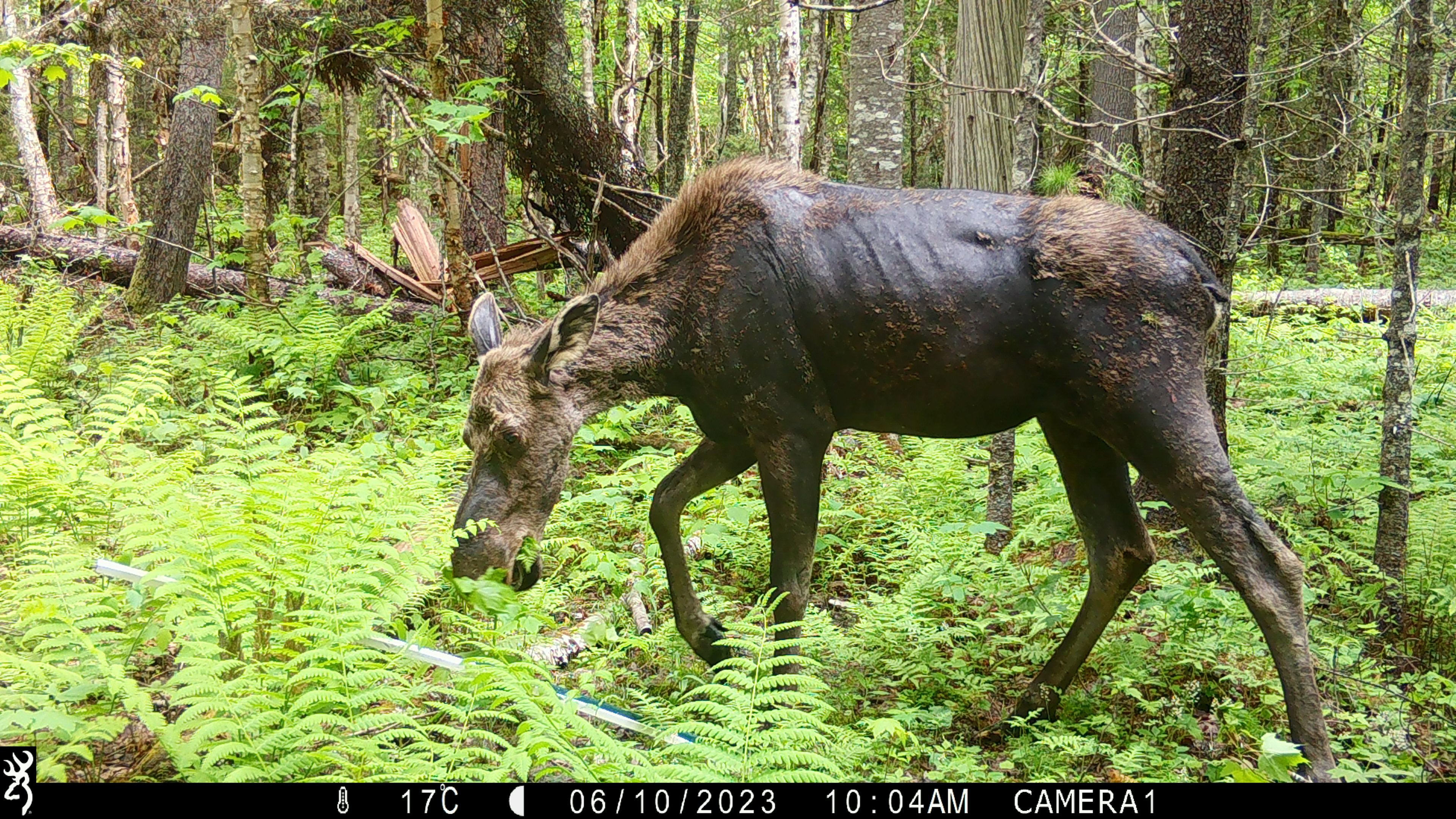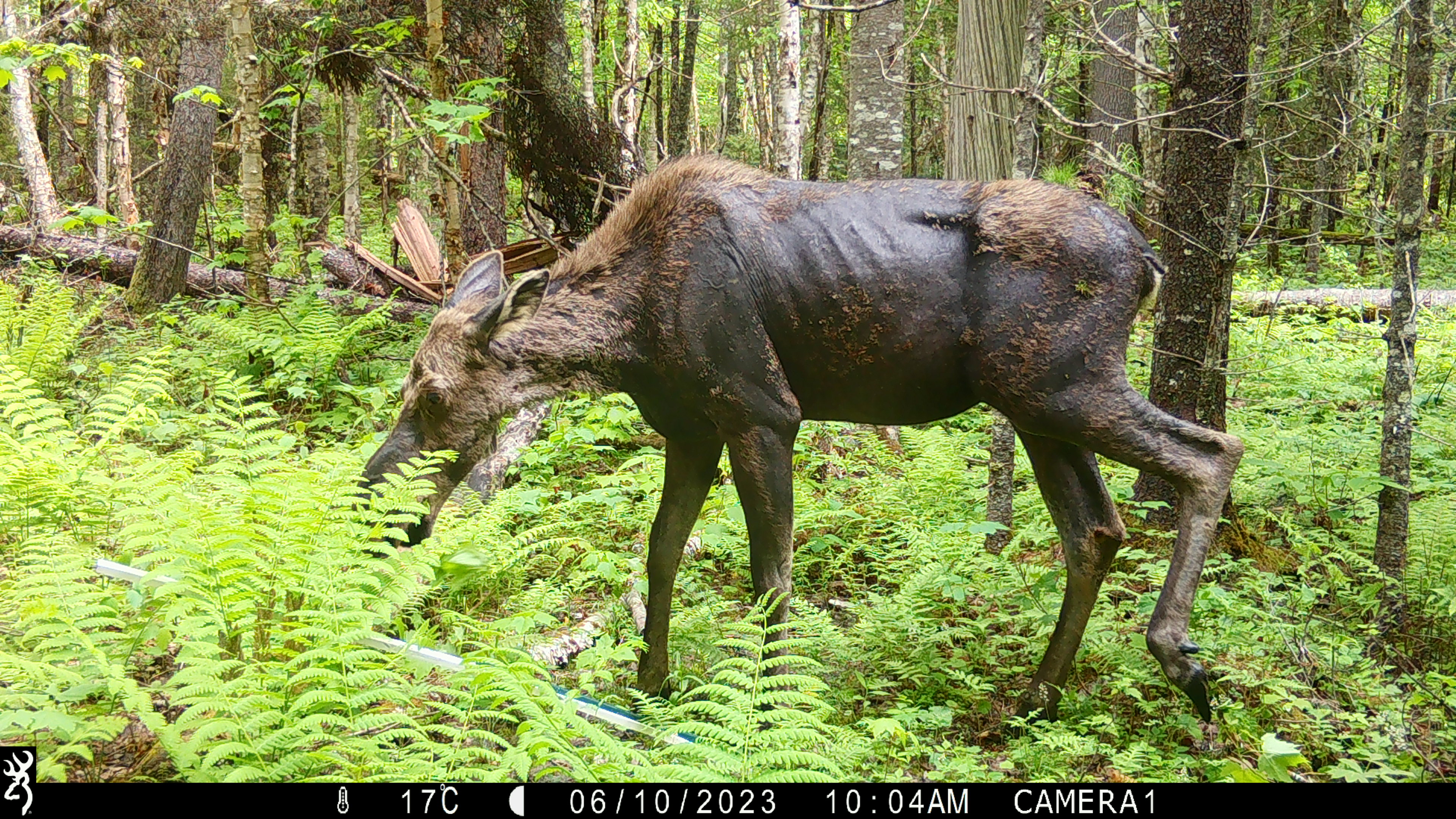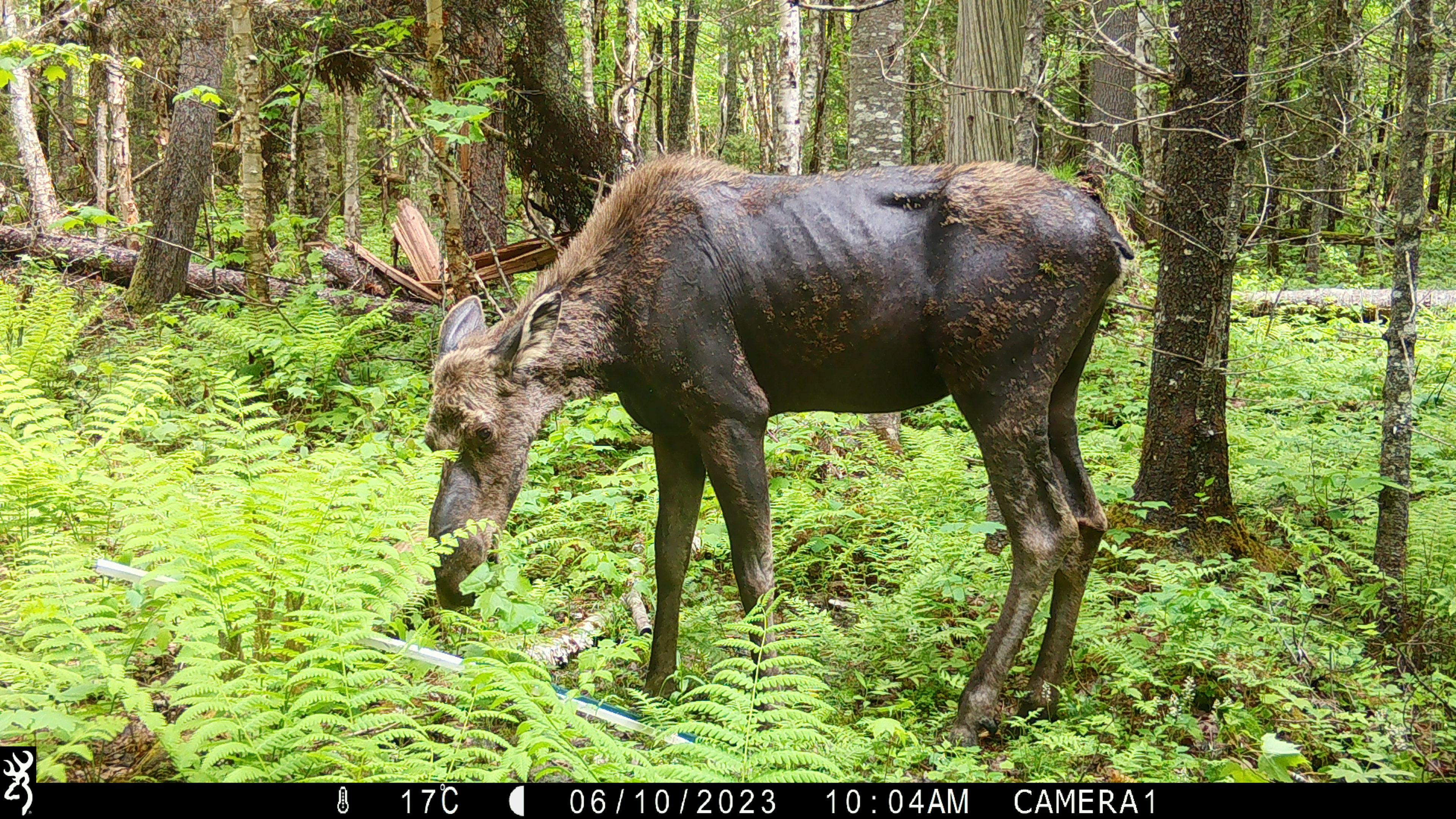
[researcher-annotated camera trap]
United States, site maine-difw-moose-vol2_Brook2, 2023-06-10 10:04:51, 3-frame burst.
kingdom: Animalia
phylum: Chordata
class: Mammalia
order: Artiodactyla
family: Cervidae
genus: Alces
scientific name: Alces alces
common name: moose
Moose (Alces alces).